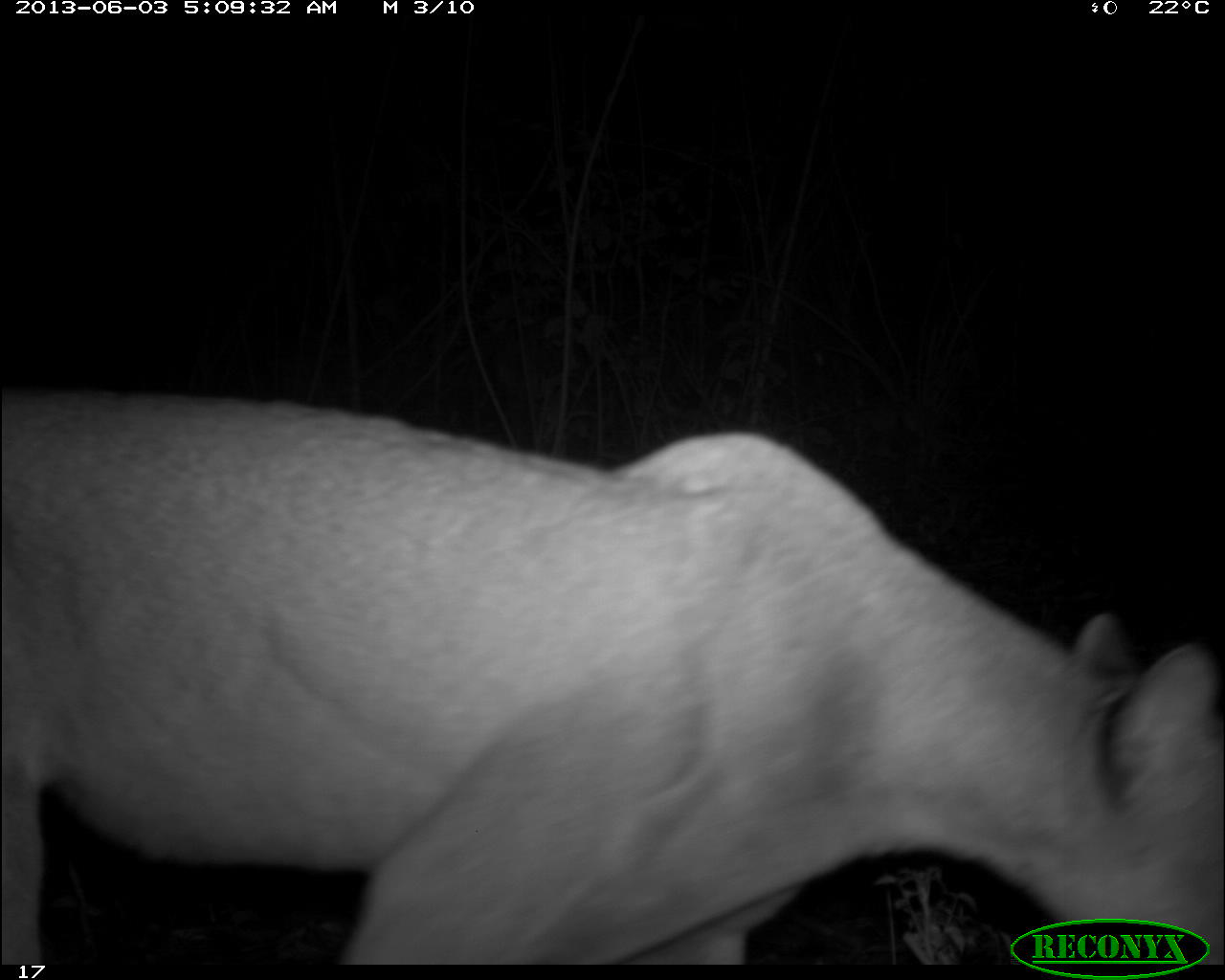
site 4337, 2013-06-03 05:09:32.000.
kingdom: Animalia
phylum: Chordata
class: Mammalia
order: Carnivora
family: Felidae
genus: Puma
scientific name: Puma concolor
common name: mountain lion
Puma concolor (mountain lion), count 1, sex male.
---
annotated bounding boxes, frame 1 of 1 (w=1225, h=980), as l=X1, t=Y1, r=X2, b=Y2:
puma concolor: l=0, t=382, r=1225, b=963